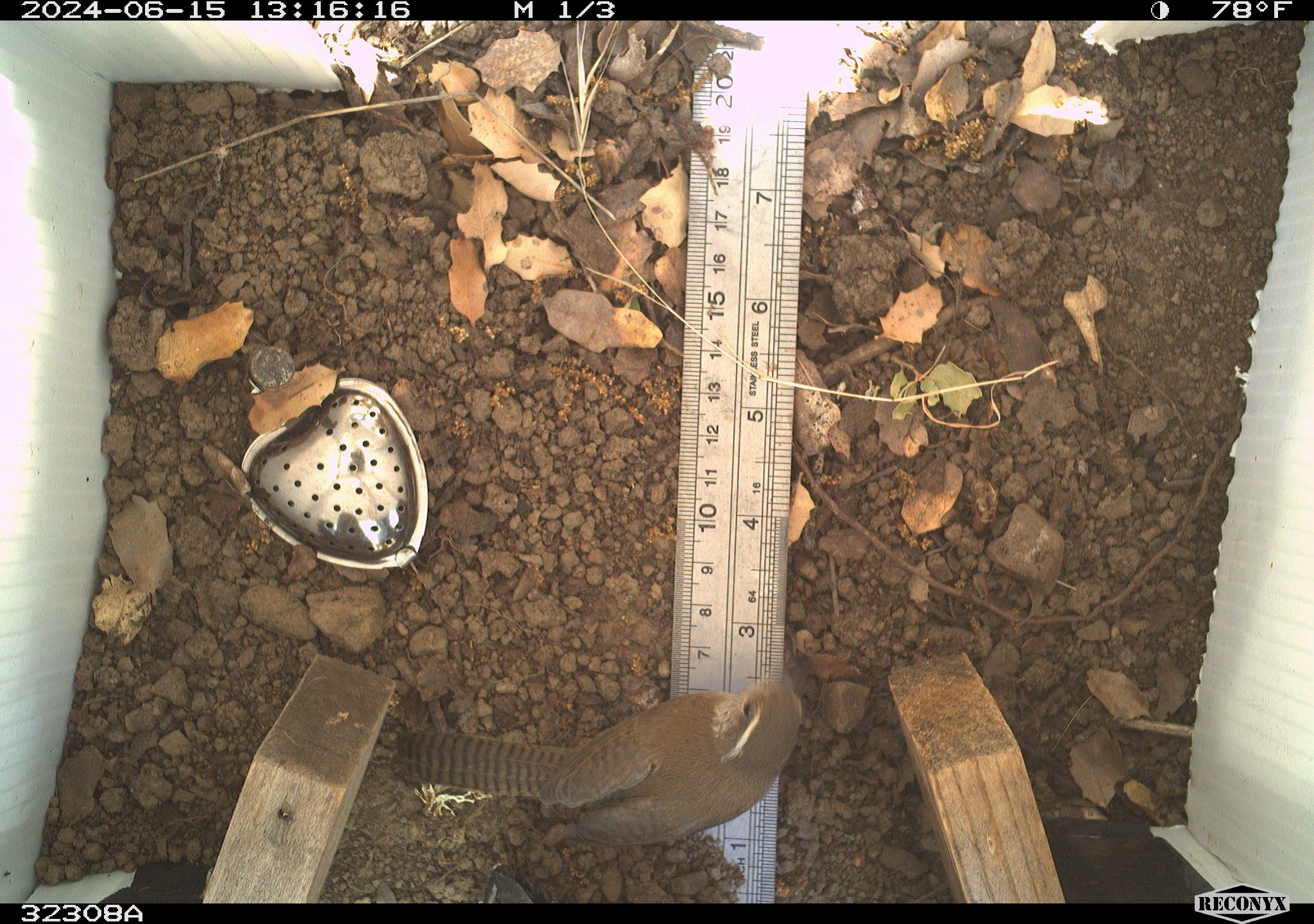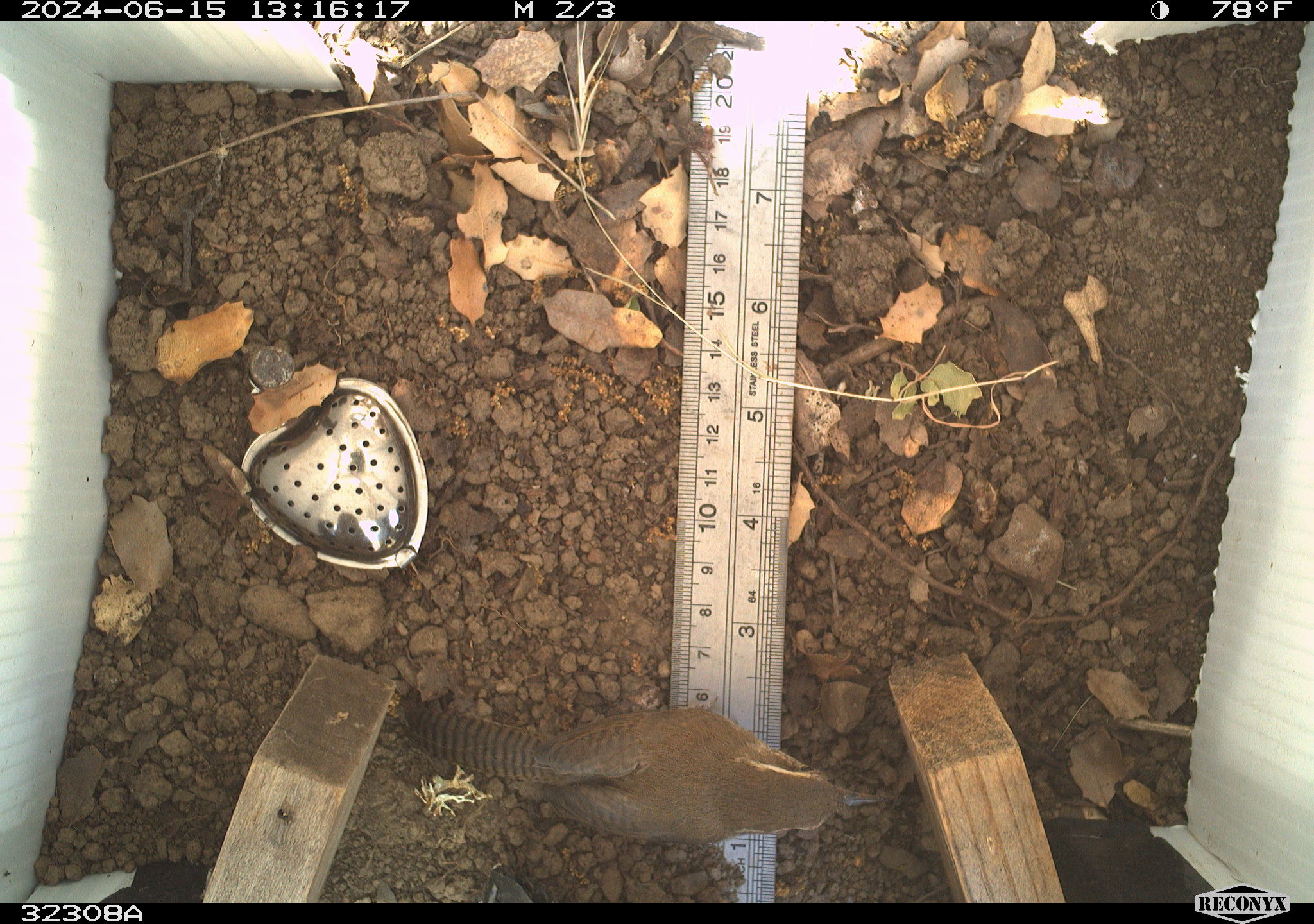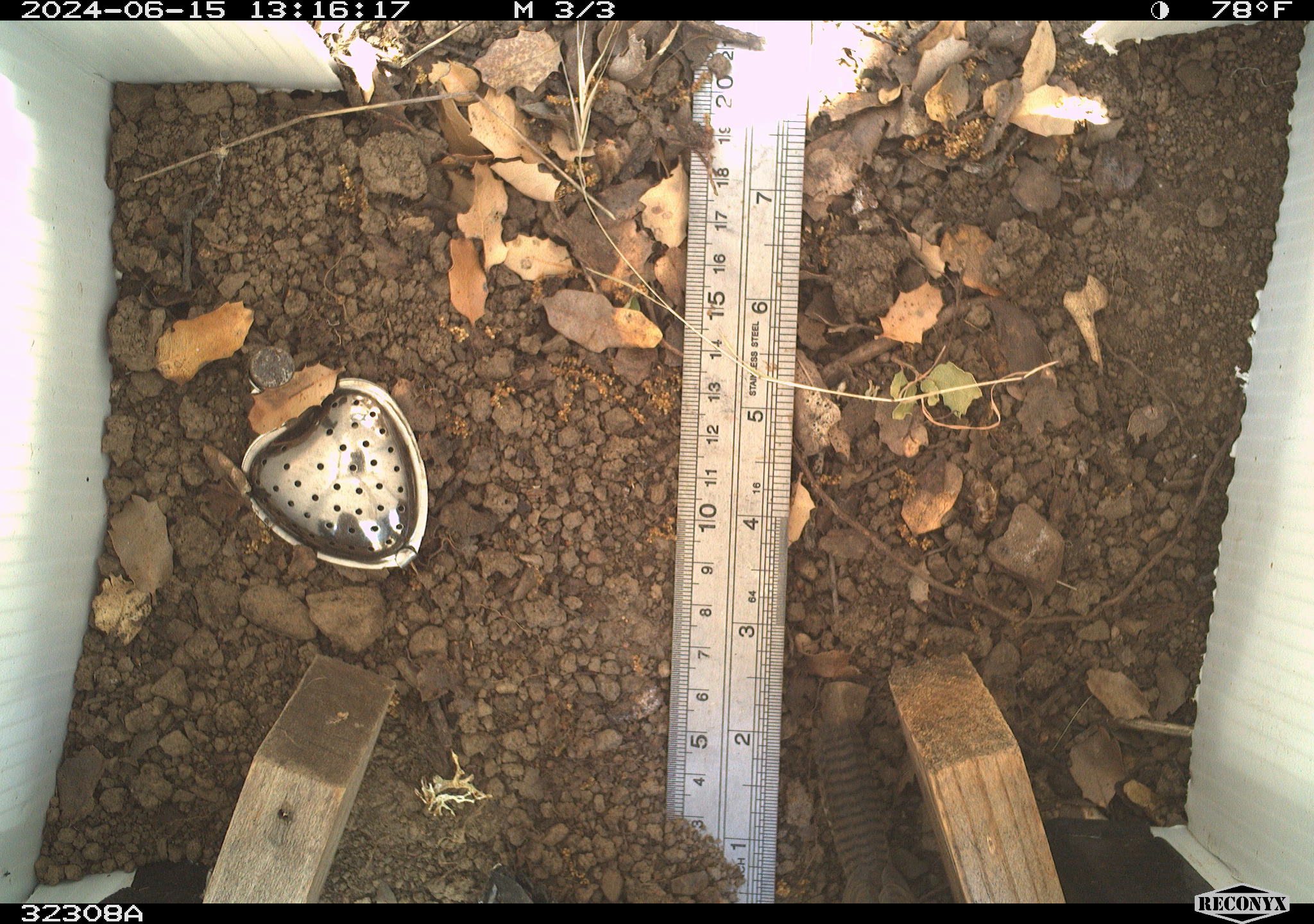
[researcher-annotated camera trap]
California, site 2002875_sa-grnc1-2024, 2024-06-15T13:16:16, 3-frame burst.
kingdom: Animalia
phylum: Chordata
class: Aves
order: Passeriformes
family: Troglodytidae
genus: Thryomanes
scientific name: Thryomanes bewickii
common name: bewick's wren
Bewick's wren (Thryomanes bewickii).